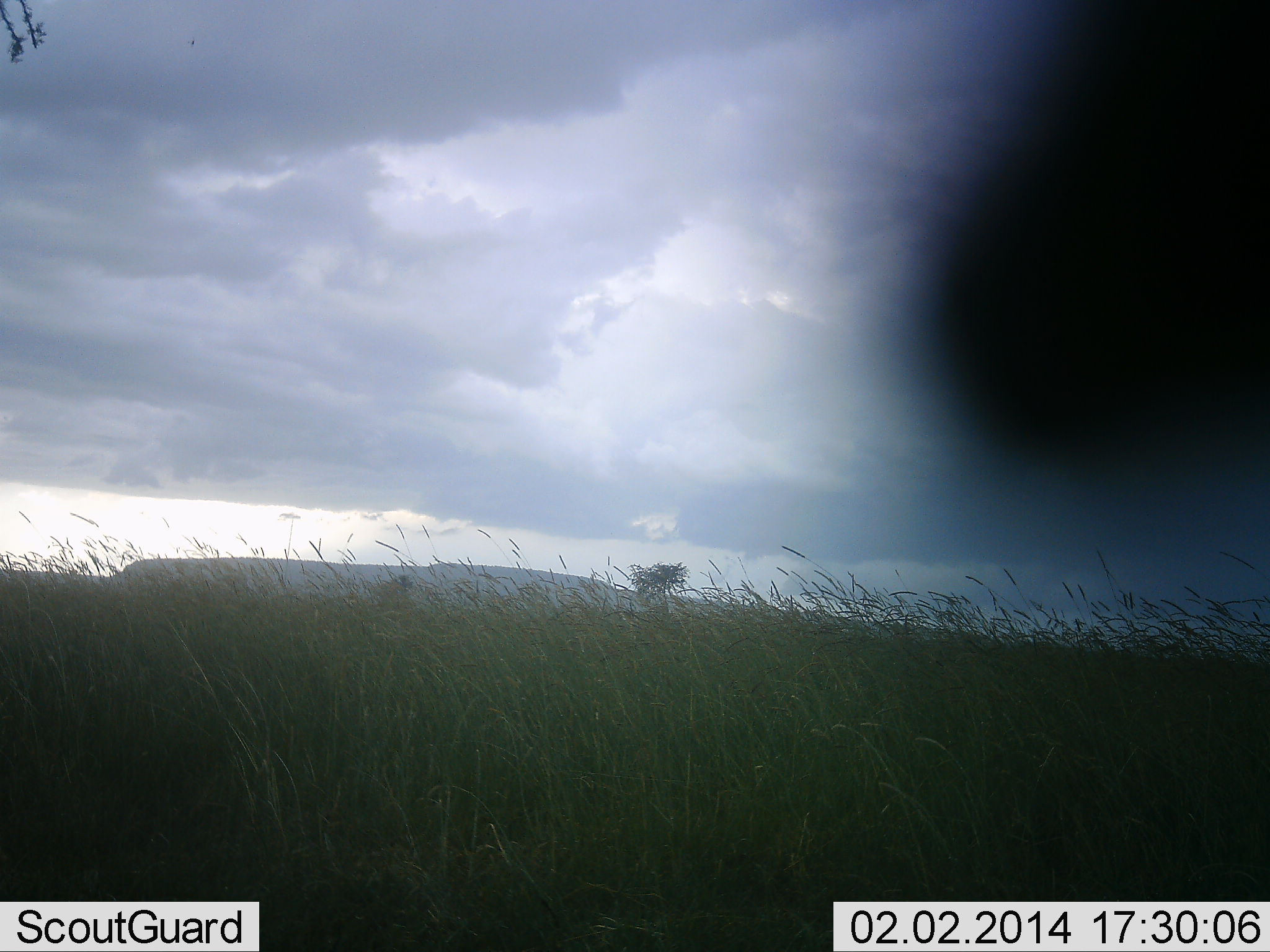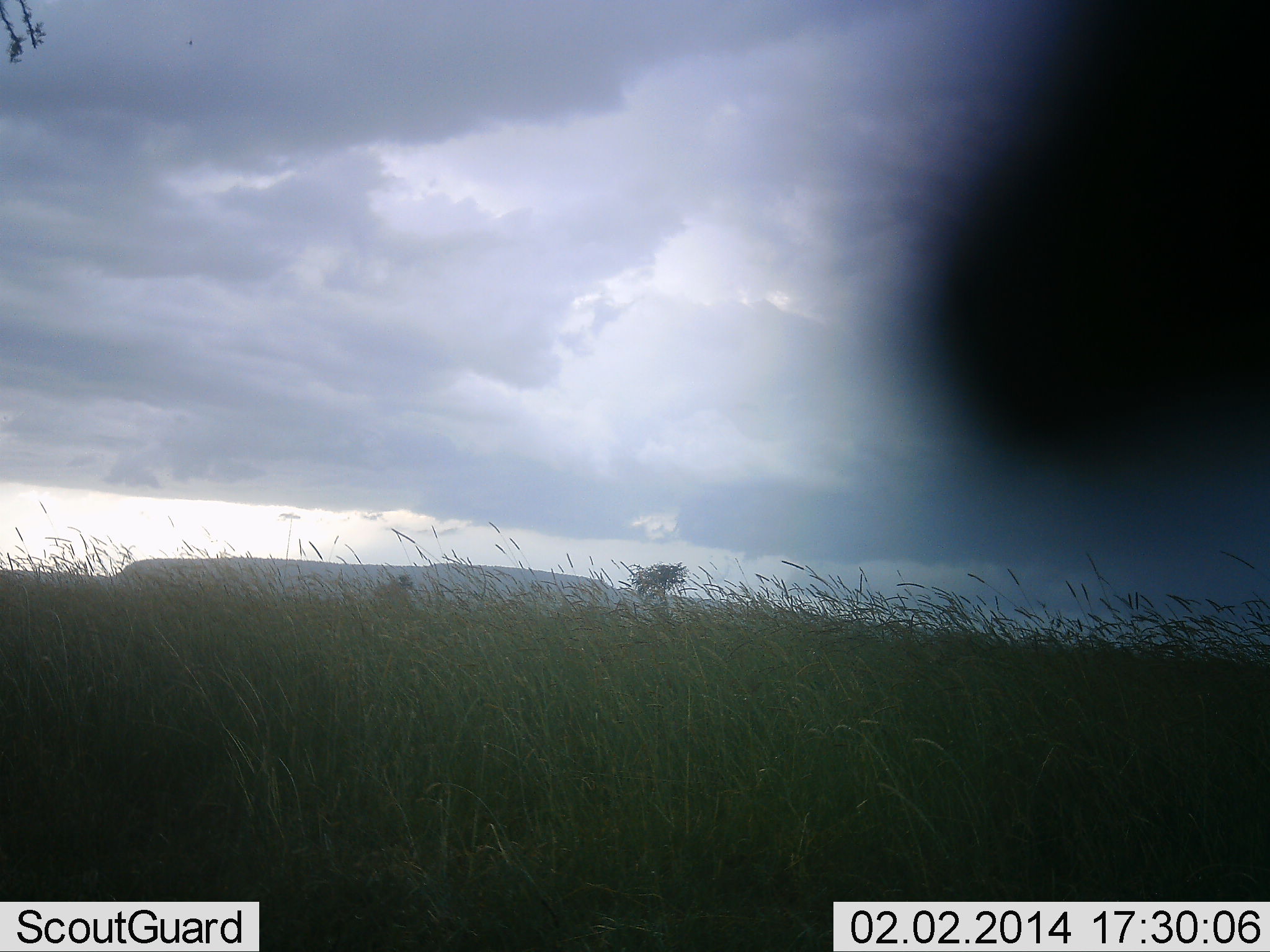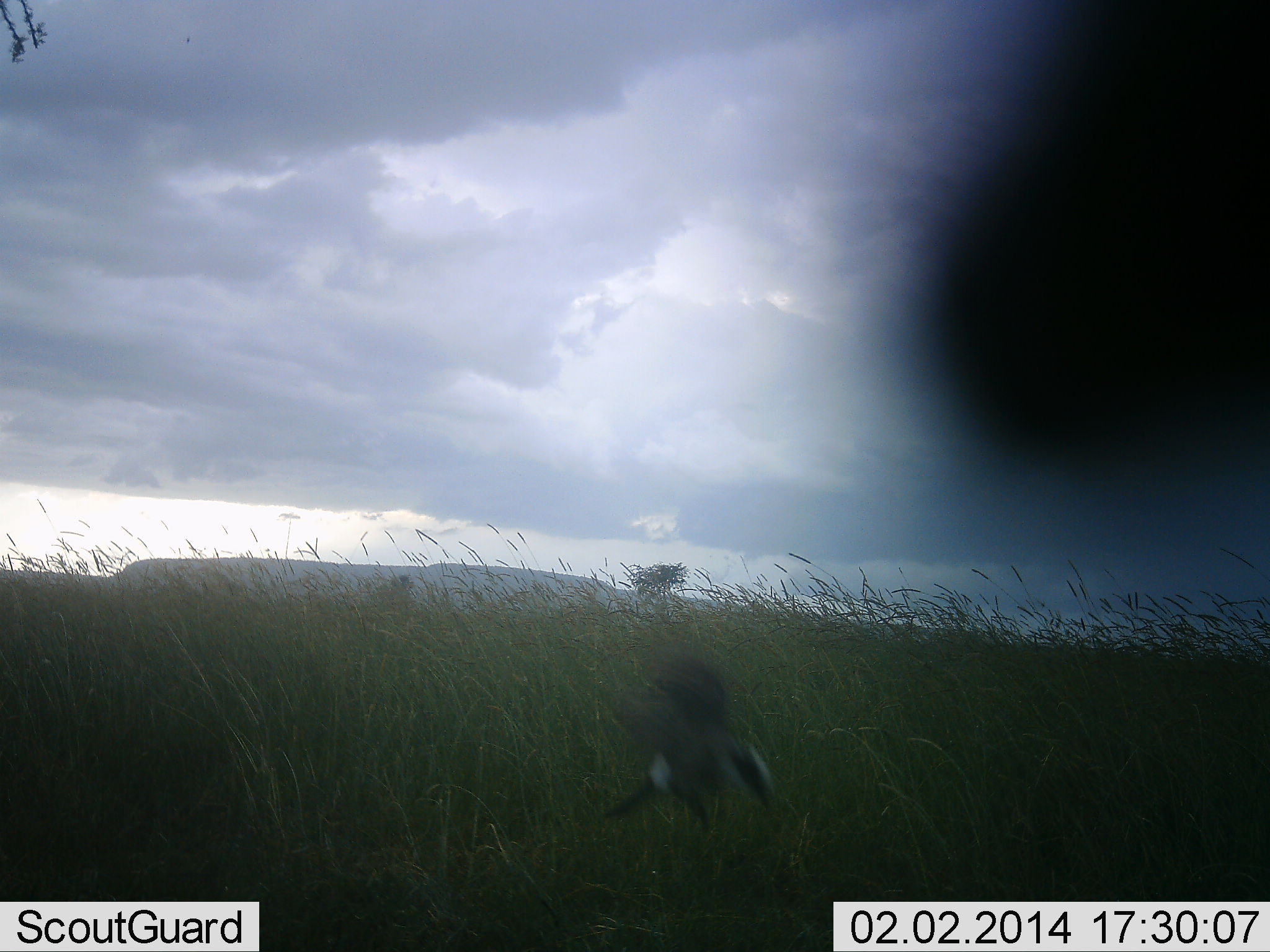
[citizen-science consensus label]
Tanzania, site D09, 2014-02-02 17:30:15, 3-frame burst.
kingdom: Animalia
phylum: Chordata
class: Aves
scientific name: Aves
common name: bird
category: otherbird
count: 1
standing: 0%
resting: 0%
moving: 100%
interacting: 0%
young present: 0%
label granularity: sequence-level